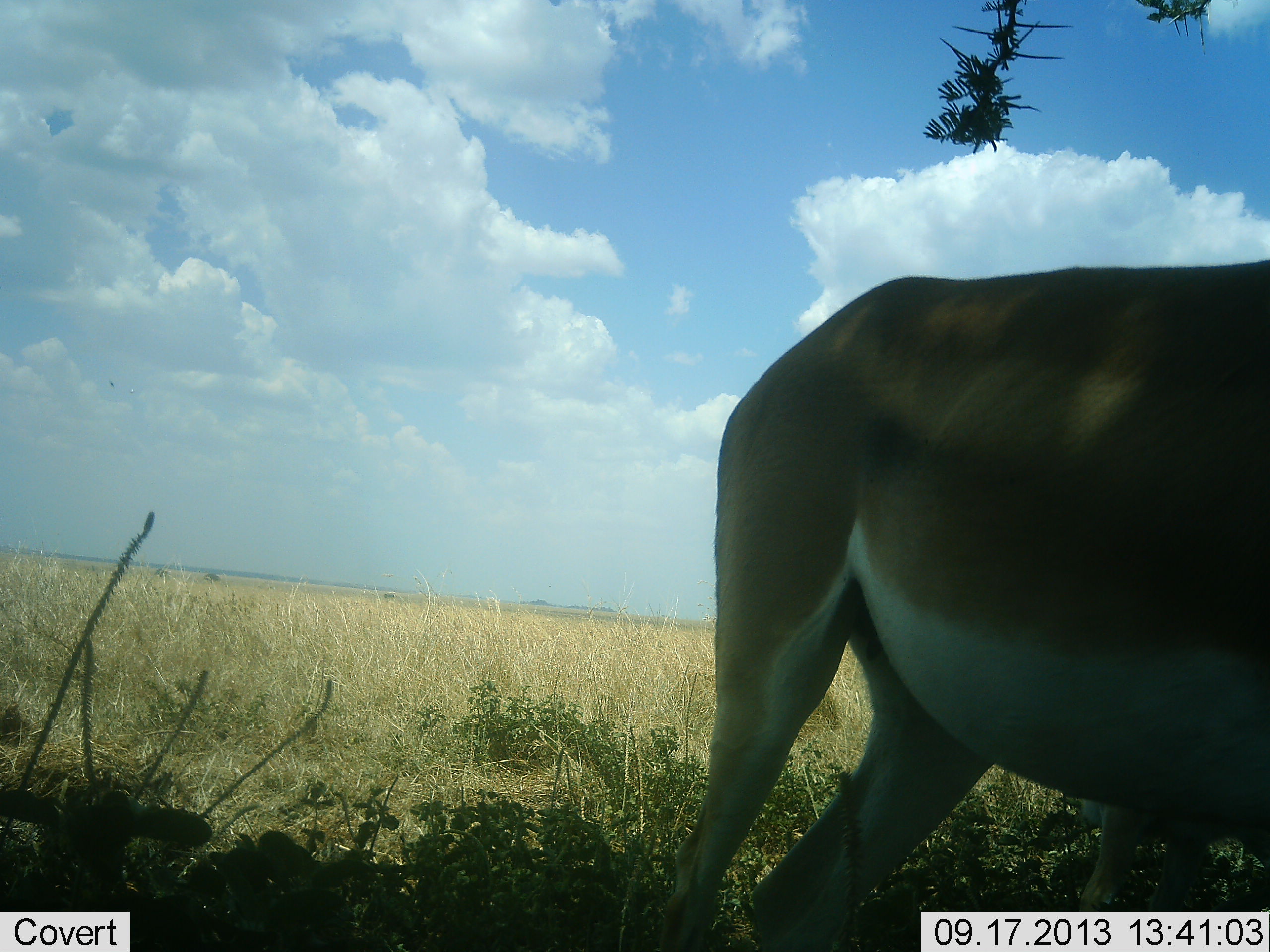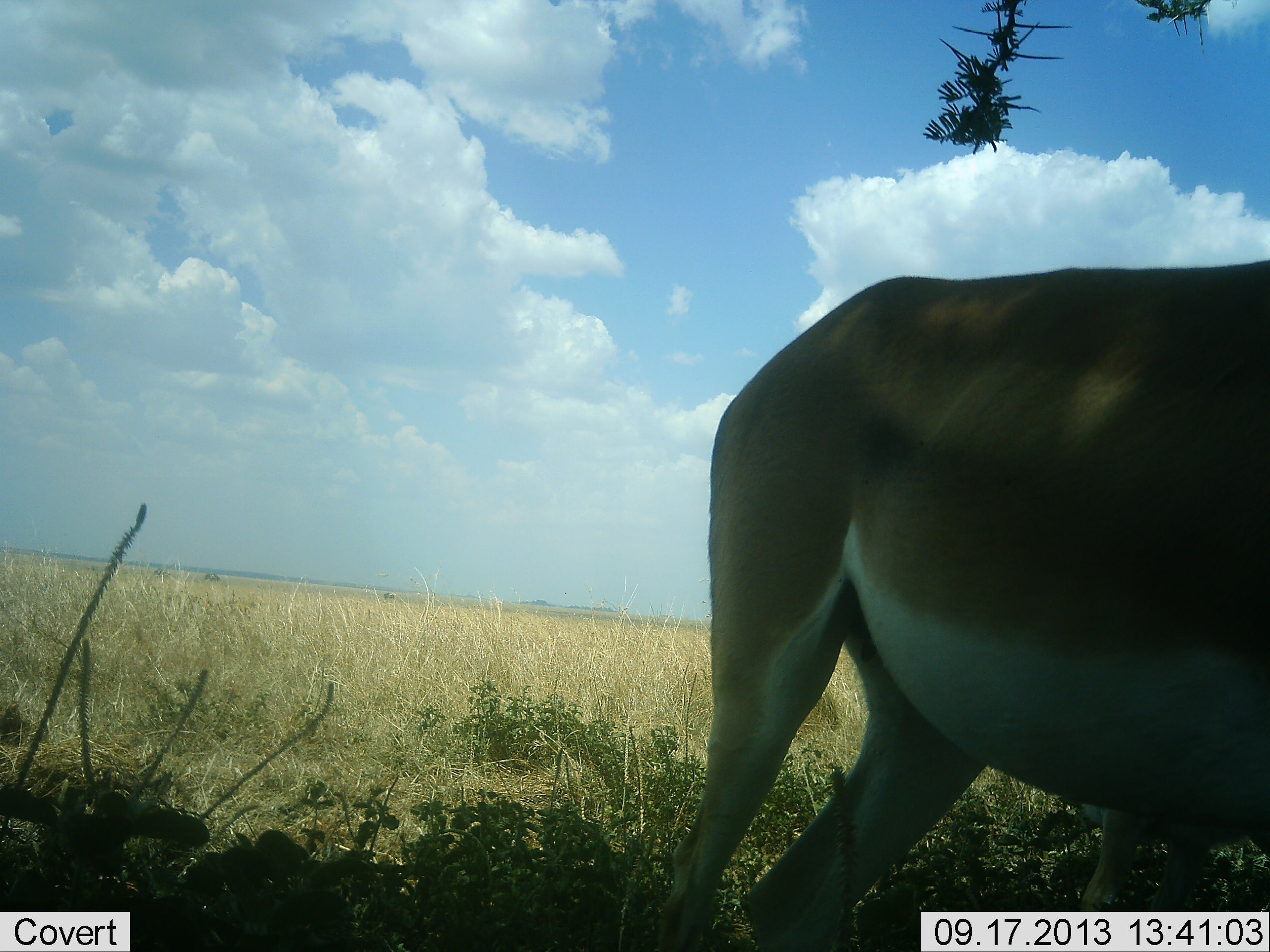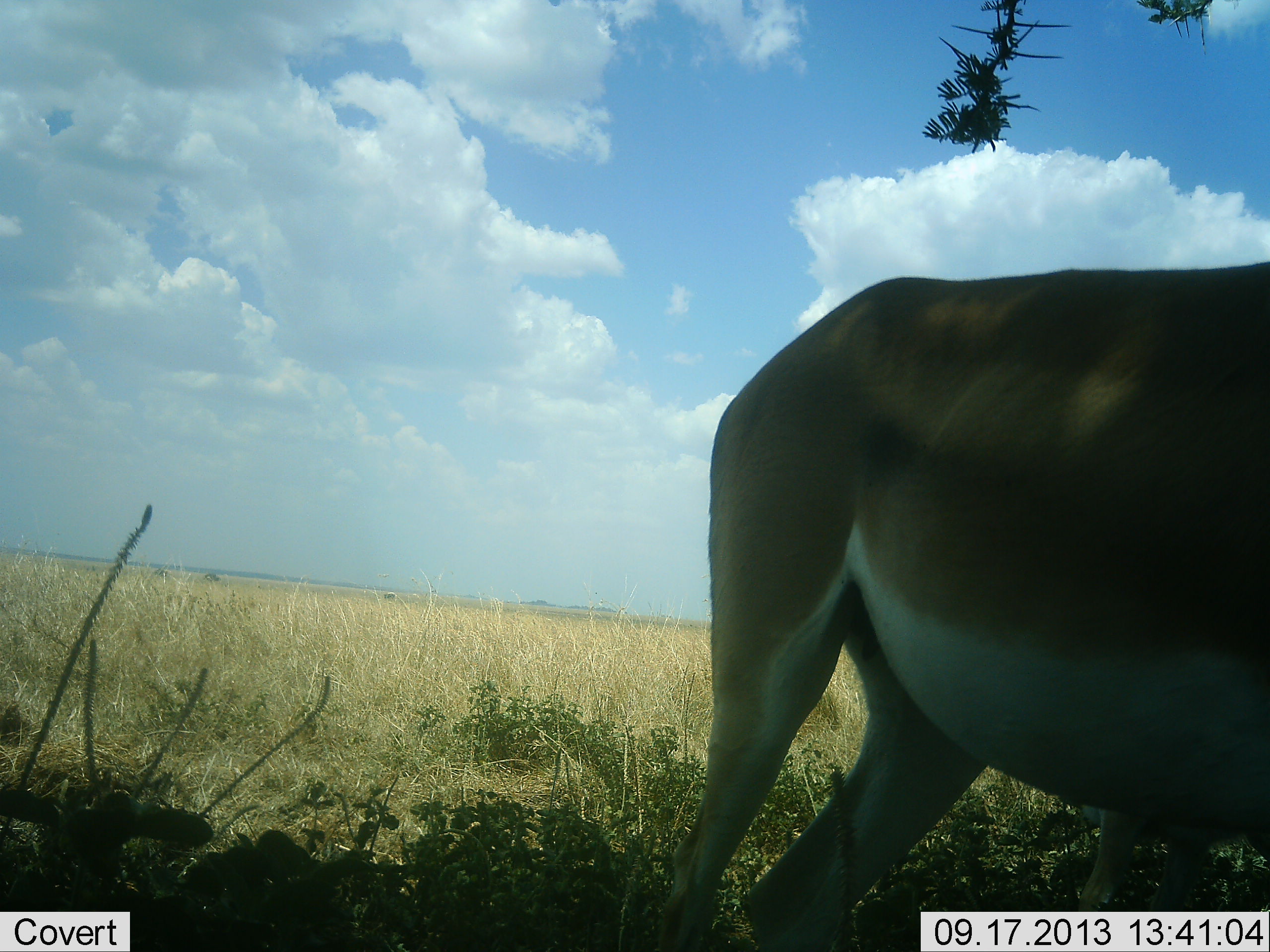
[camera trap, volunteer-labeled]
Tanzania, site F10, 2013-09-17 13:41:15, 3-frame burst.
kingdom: Animalia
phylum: Chordata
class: Mammalia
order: Artiodactyla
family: Bovidae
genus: Nanger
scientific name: Nanger granti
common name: grant's gazelle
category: gazellegrants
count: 1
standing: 100%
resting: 20%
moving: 0%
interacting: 0%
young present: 10%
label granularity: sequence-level